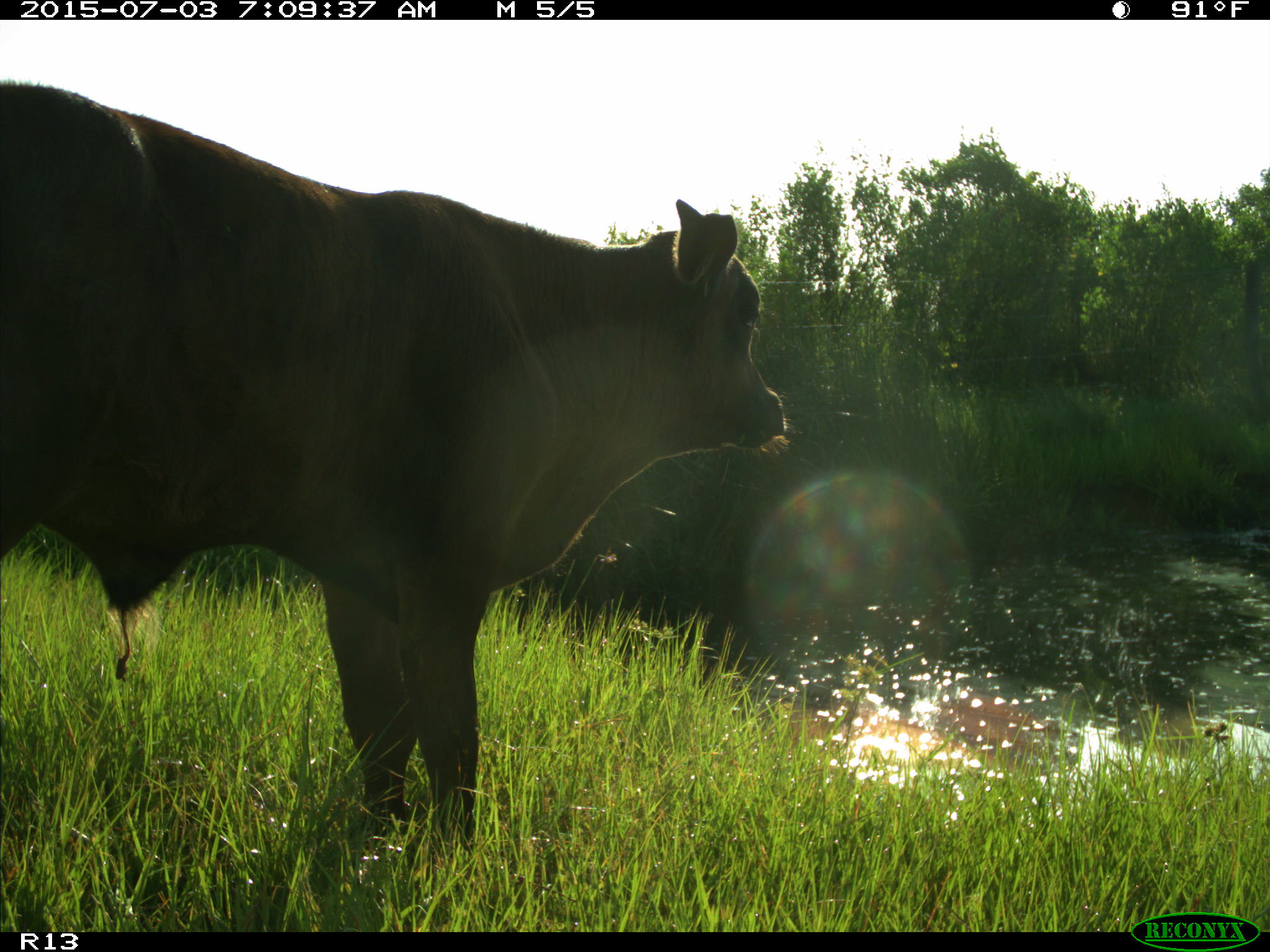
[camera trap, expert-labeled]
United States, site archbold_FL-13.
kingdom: Animalia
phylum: Chordata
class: Mammalia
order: Artiodactyla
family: Bovidae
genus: Bos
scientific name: Bos taurus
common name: domestic cow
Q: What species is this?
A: Bos taurus (domestic cow).